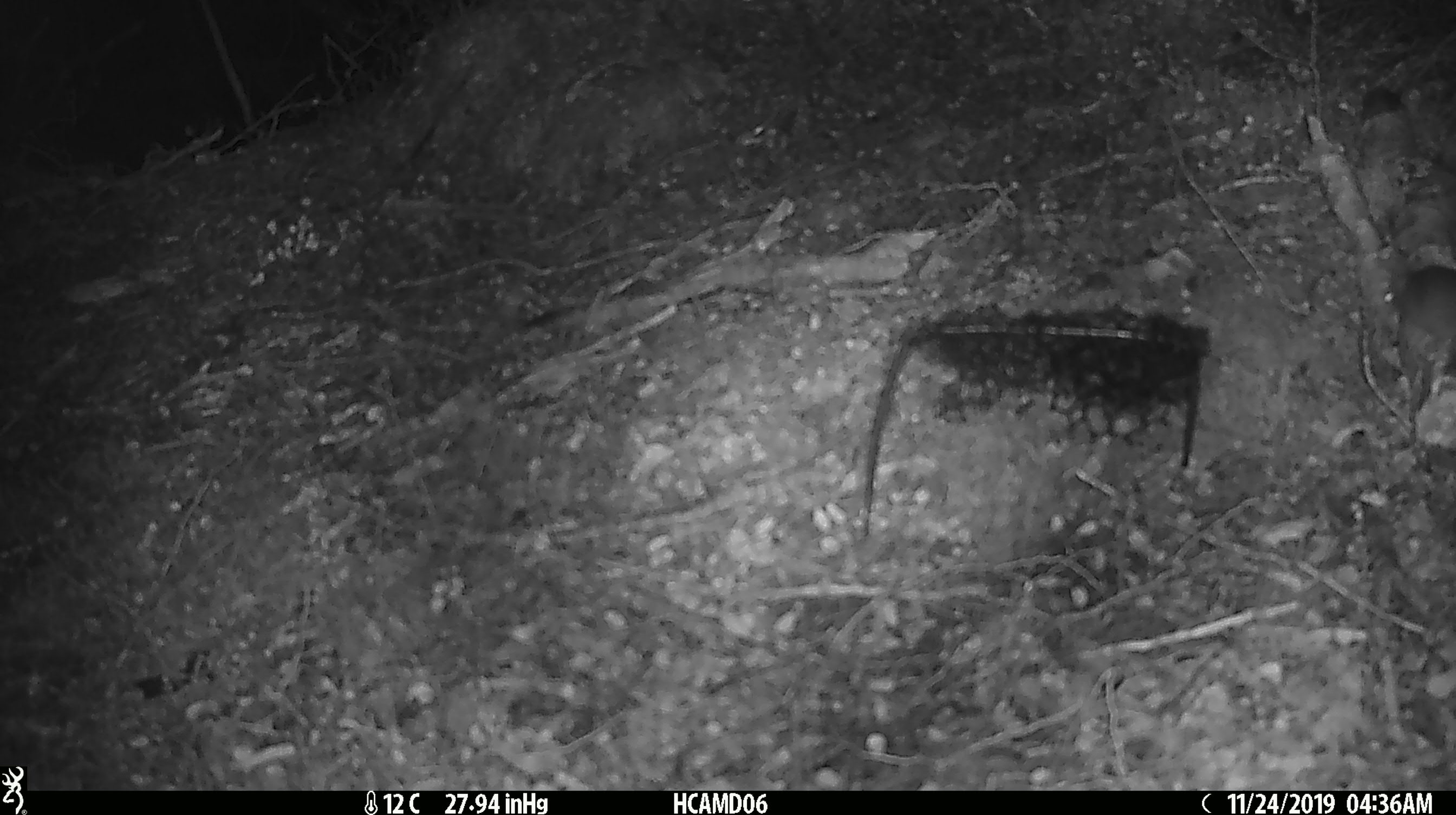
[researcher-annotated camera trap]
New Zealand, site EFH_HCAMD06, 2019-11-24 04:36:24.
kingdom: Animalia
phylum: Chordata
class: Mammalia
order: Rodentia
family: Muridae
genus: Mus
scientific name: Mus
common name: mouse